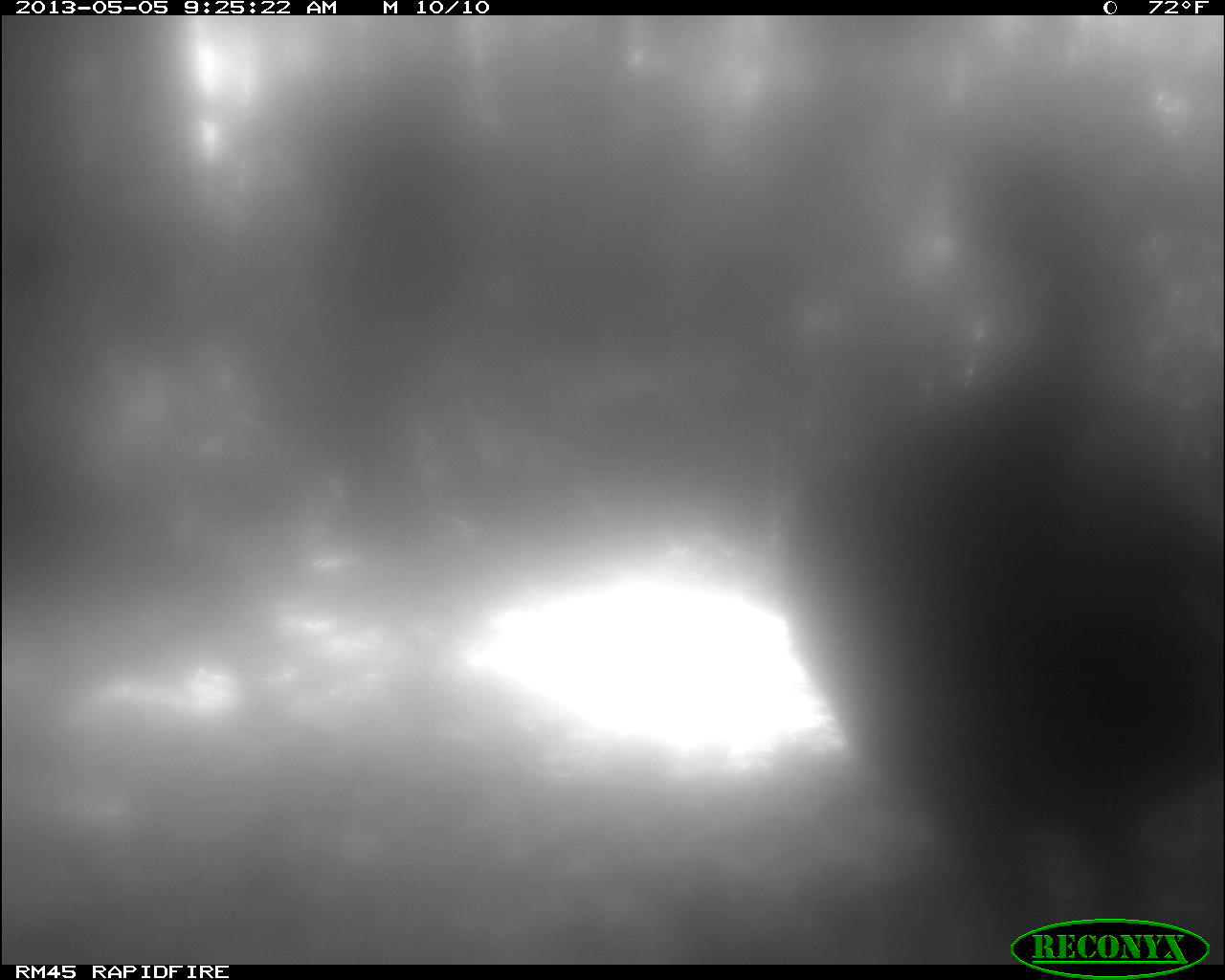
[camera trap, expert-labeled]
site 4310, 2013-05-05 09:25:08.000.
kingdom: Animalia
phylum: Chordata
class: Aves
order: Galliformes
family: Phasianidae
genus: Meleagris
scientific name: Meleagris ocellata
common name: ocellated turkey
Meleagris ocellata (ocellated turkey), count 2.